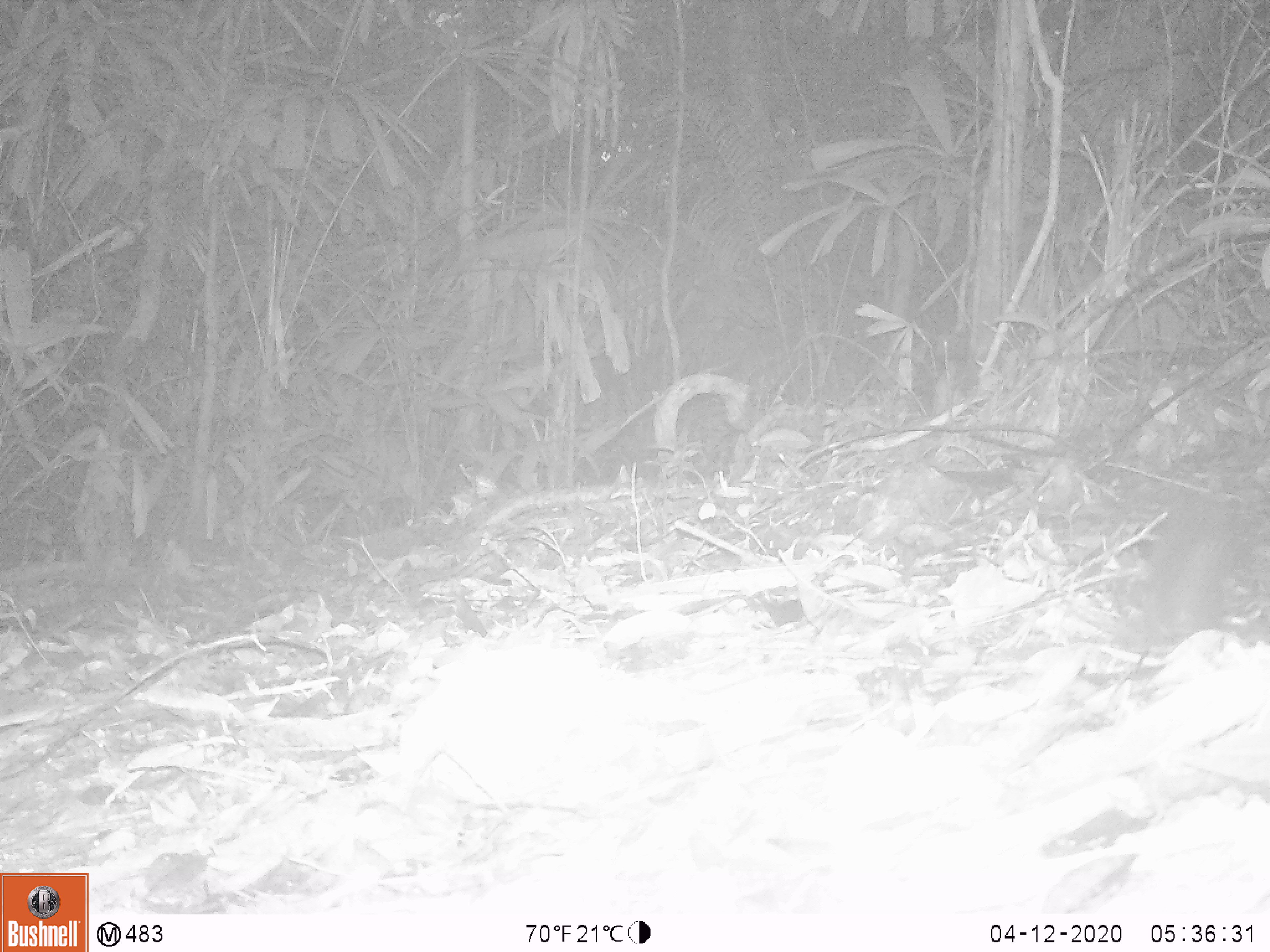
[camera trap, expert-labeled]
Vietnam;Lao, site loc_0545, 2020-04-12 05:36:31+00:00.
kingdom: Animalia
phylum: Chordata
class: Mammalia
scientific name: Mammalia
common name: mammal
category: unidentified small mammal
Unidentified small mammal (mammal) (Mammalia). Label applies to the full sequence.